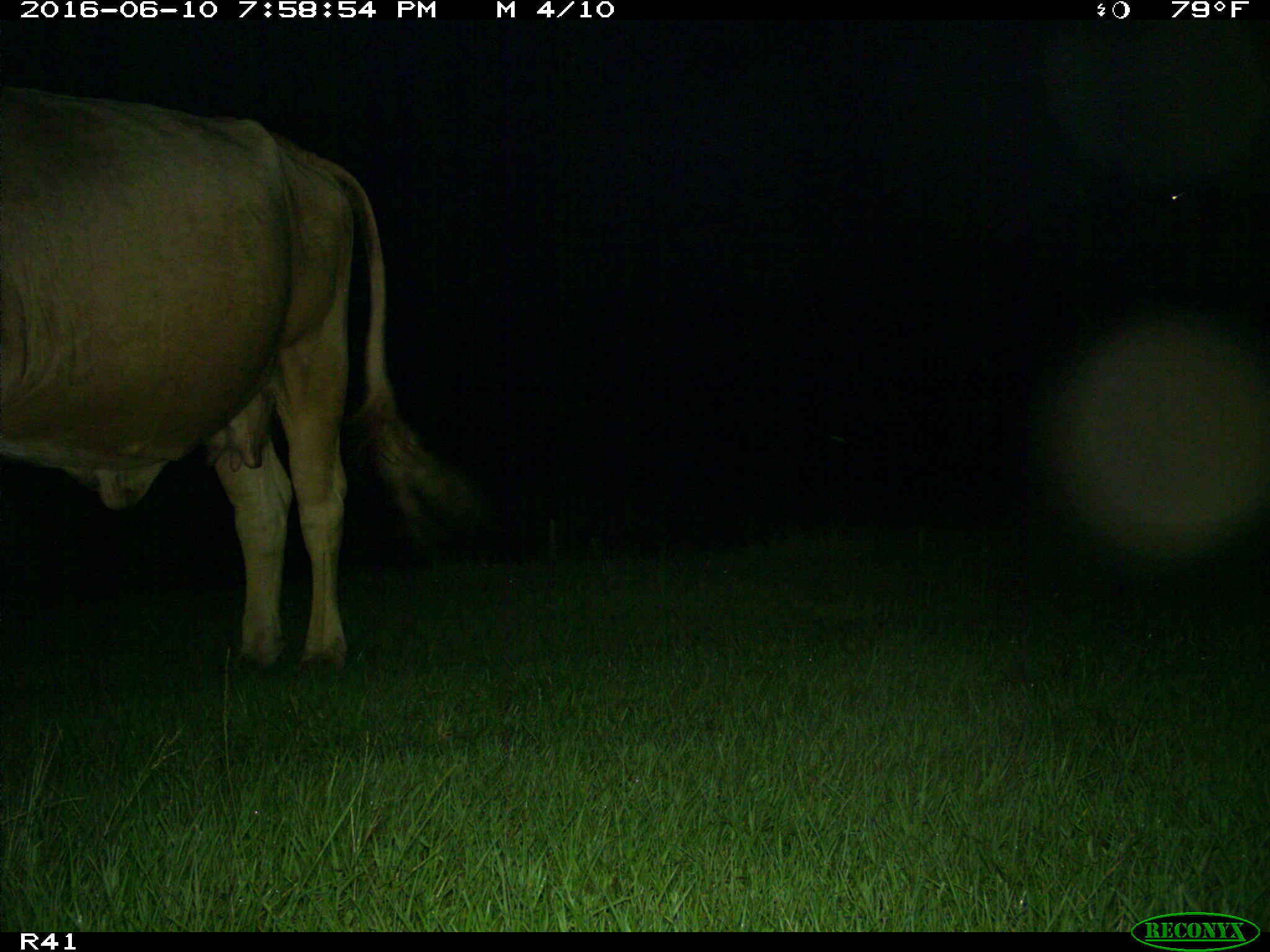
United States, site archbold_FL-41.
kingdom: Animalia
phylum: Chordata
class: Mammalia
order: Artiodactyla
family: Bovidae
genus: Bos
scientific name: Bos taurus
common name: domestic cow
Bos taurus (domestic cow).